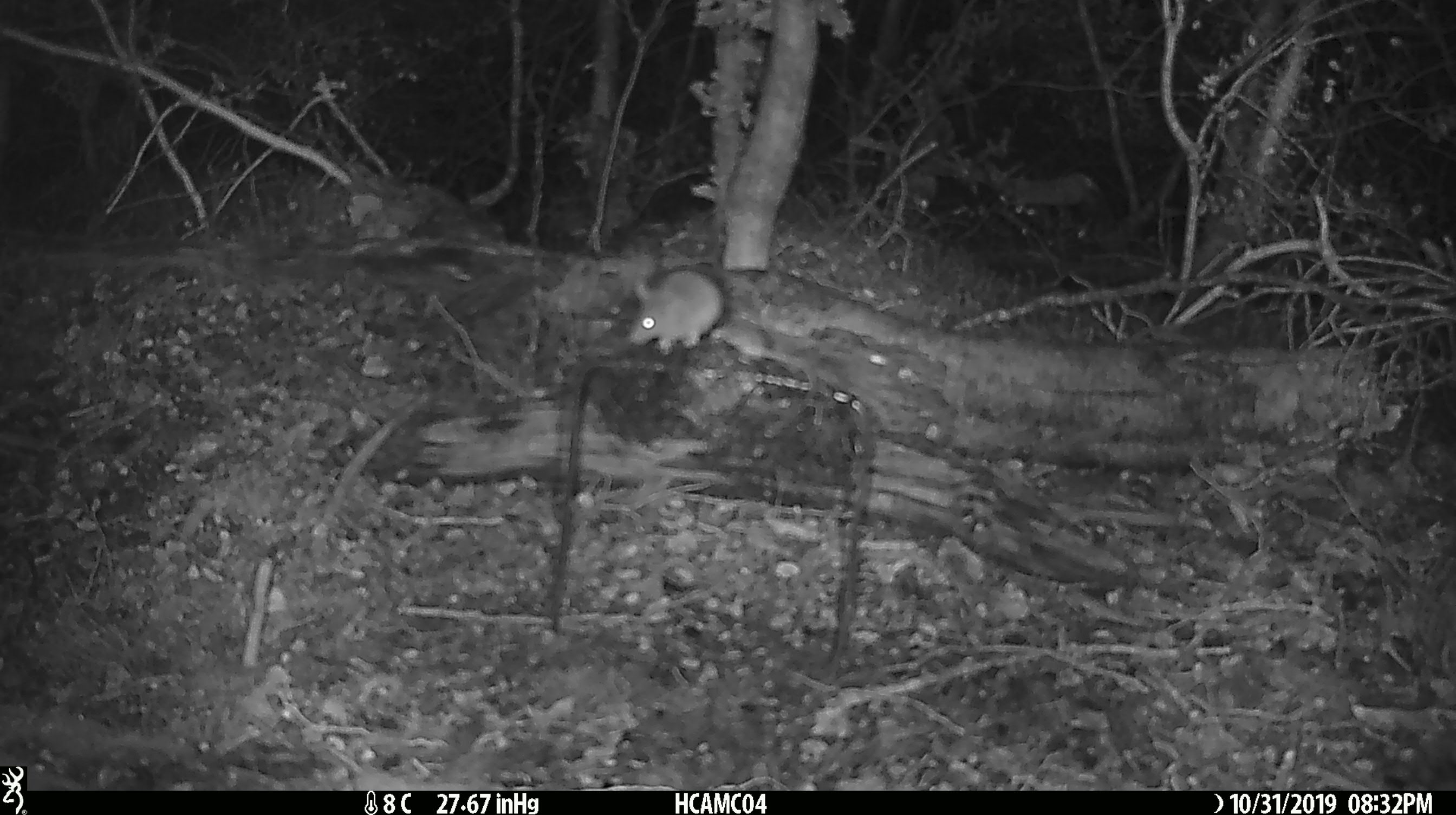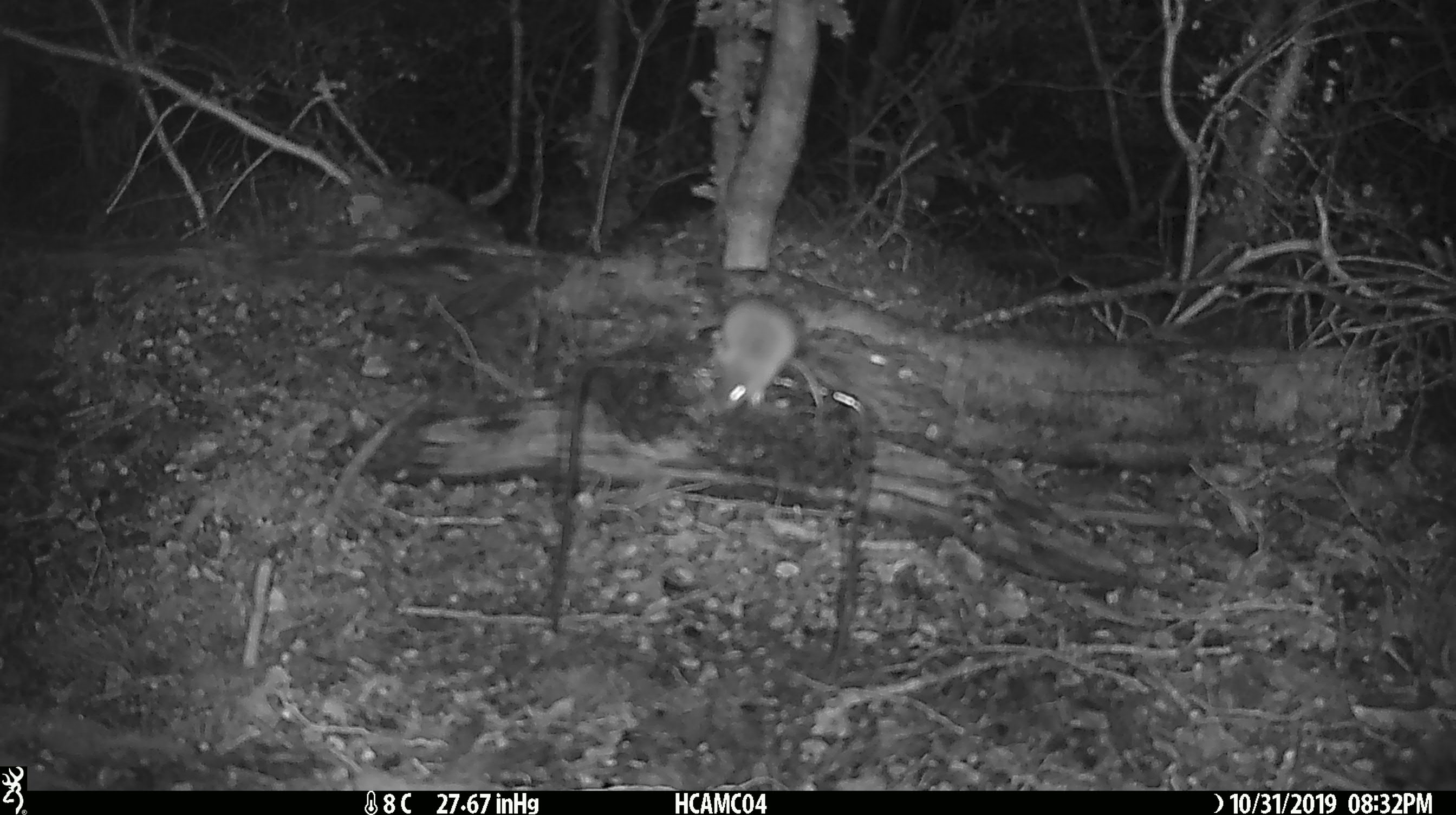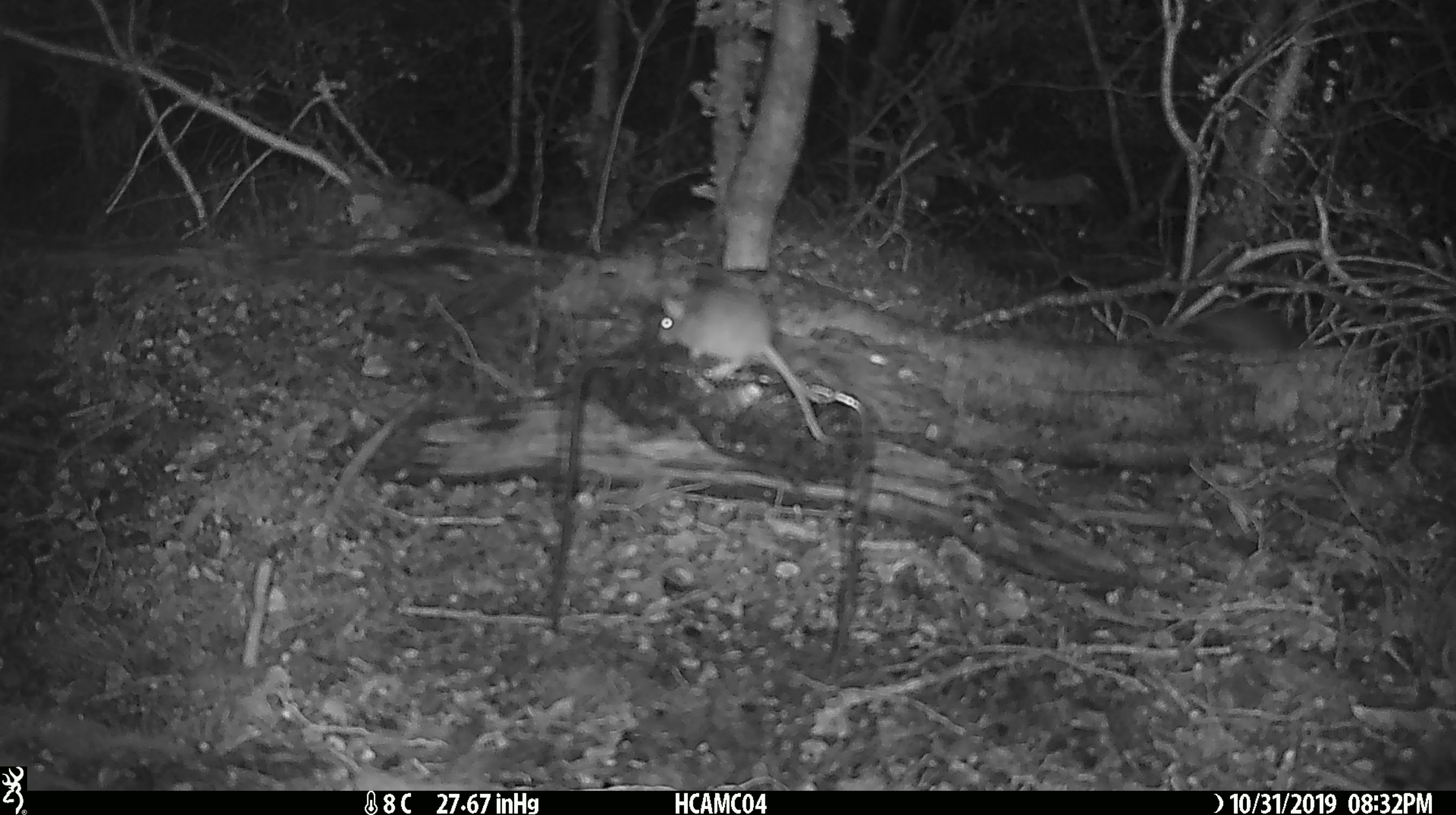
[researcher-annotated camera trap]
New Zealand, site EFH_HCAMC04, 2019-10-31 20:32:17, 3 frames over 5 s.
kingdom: Animalia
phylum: Chordata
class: Mammalia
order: Rodentia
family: Muridae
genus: Mus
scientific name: Mus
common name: mouse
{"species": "mouse (Mus)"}